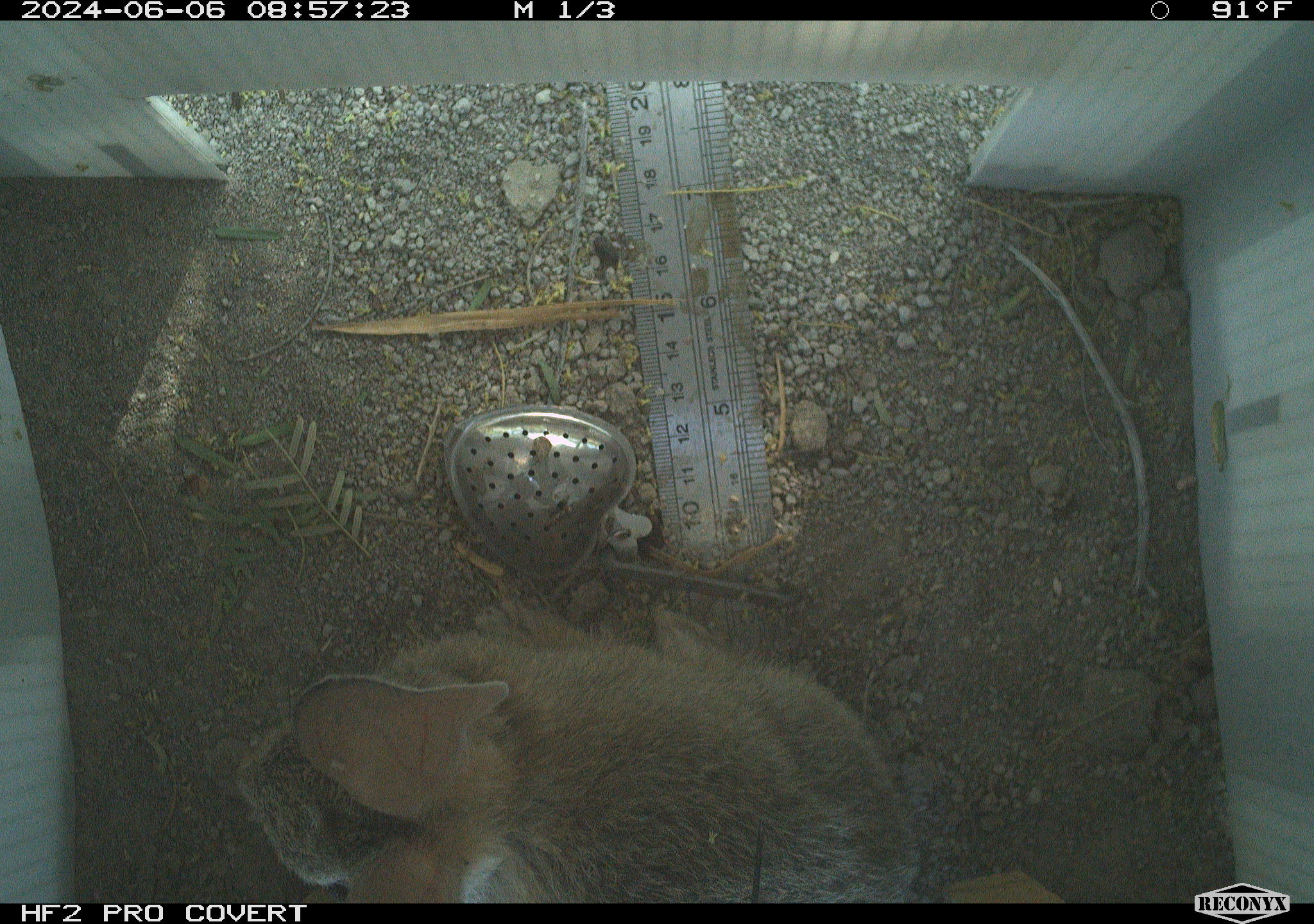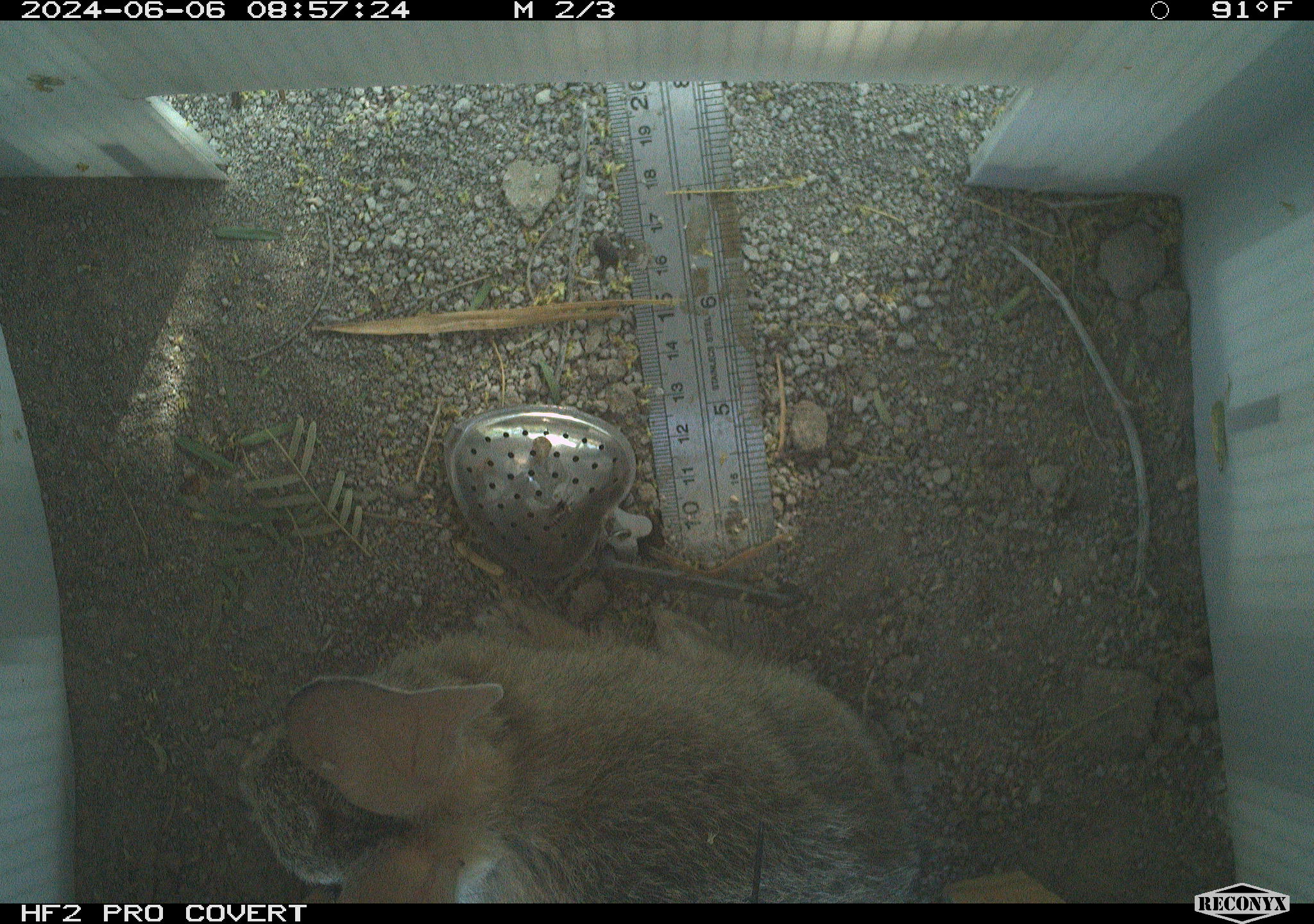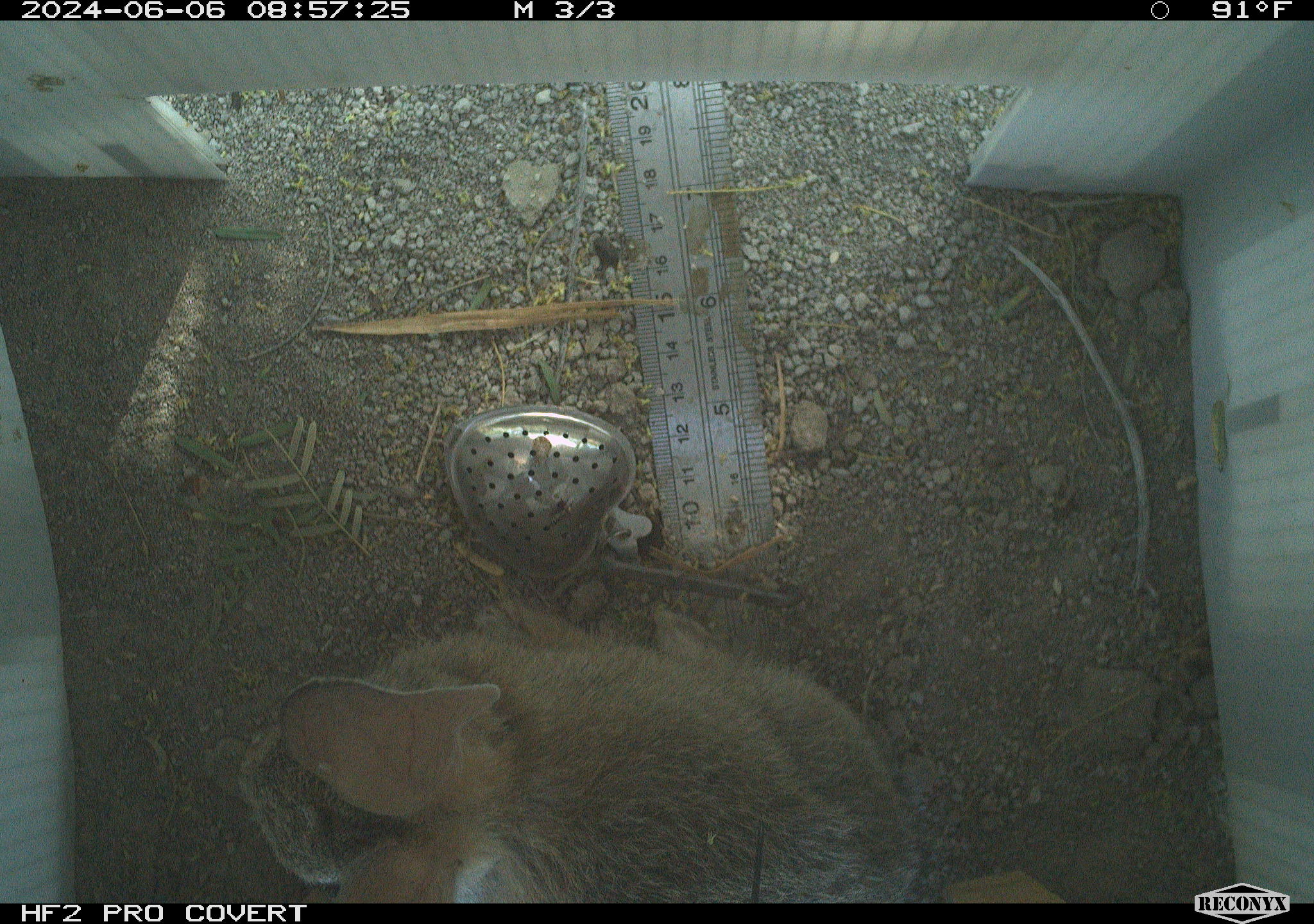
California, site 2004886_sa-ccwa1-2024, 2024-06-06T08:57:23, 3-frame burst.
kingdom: Animalia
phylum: Chordata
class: Mammalia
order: Lagomorpha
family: Leporidae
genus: Sylvilagus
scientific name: Sylvilagus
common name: cottontail rabbits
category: sylvilagus species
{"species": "sylvilagus species (cottontail rabbits) (Sylvilagus)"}